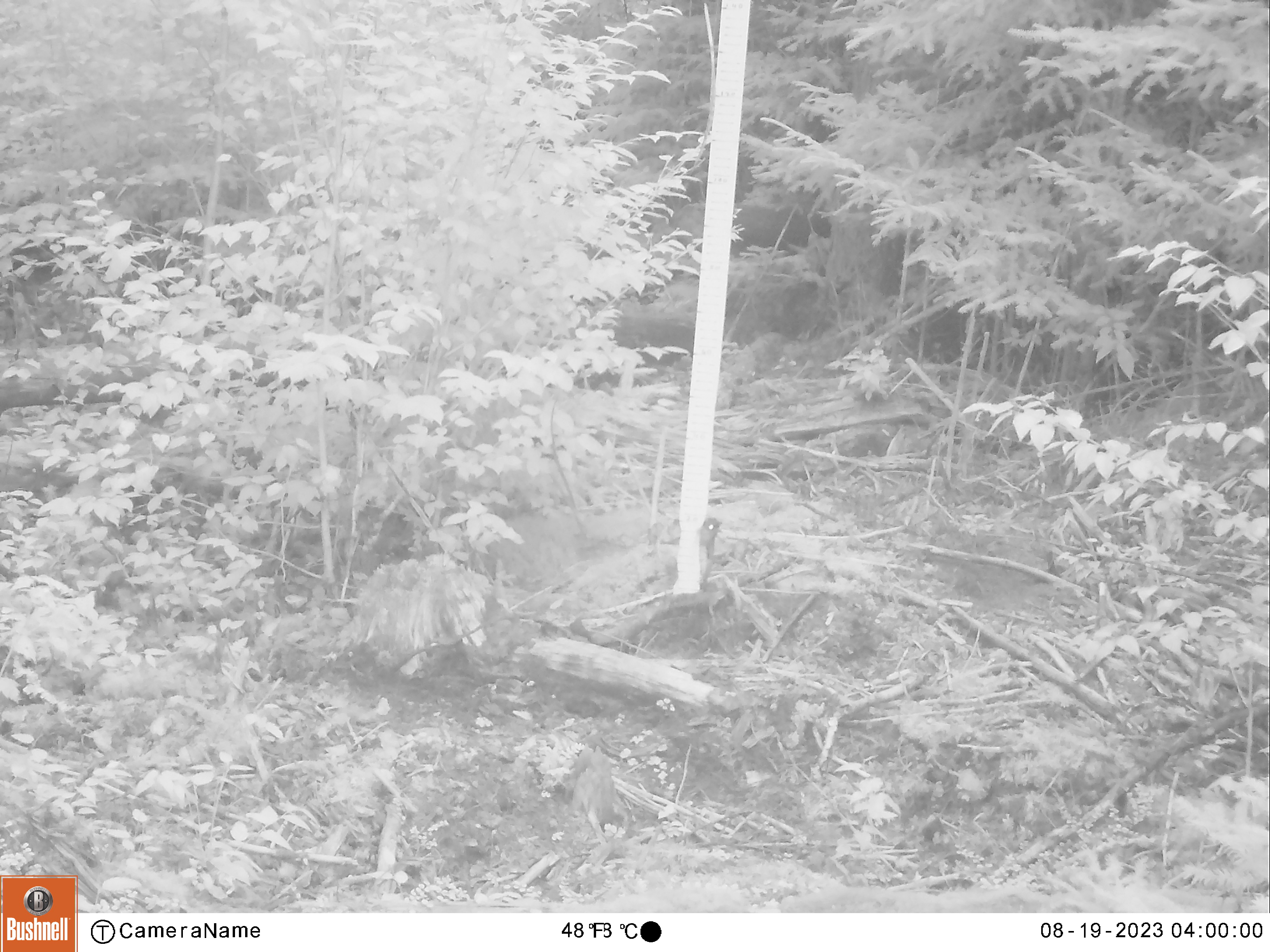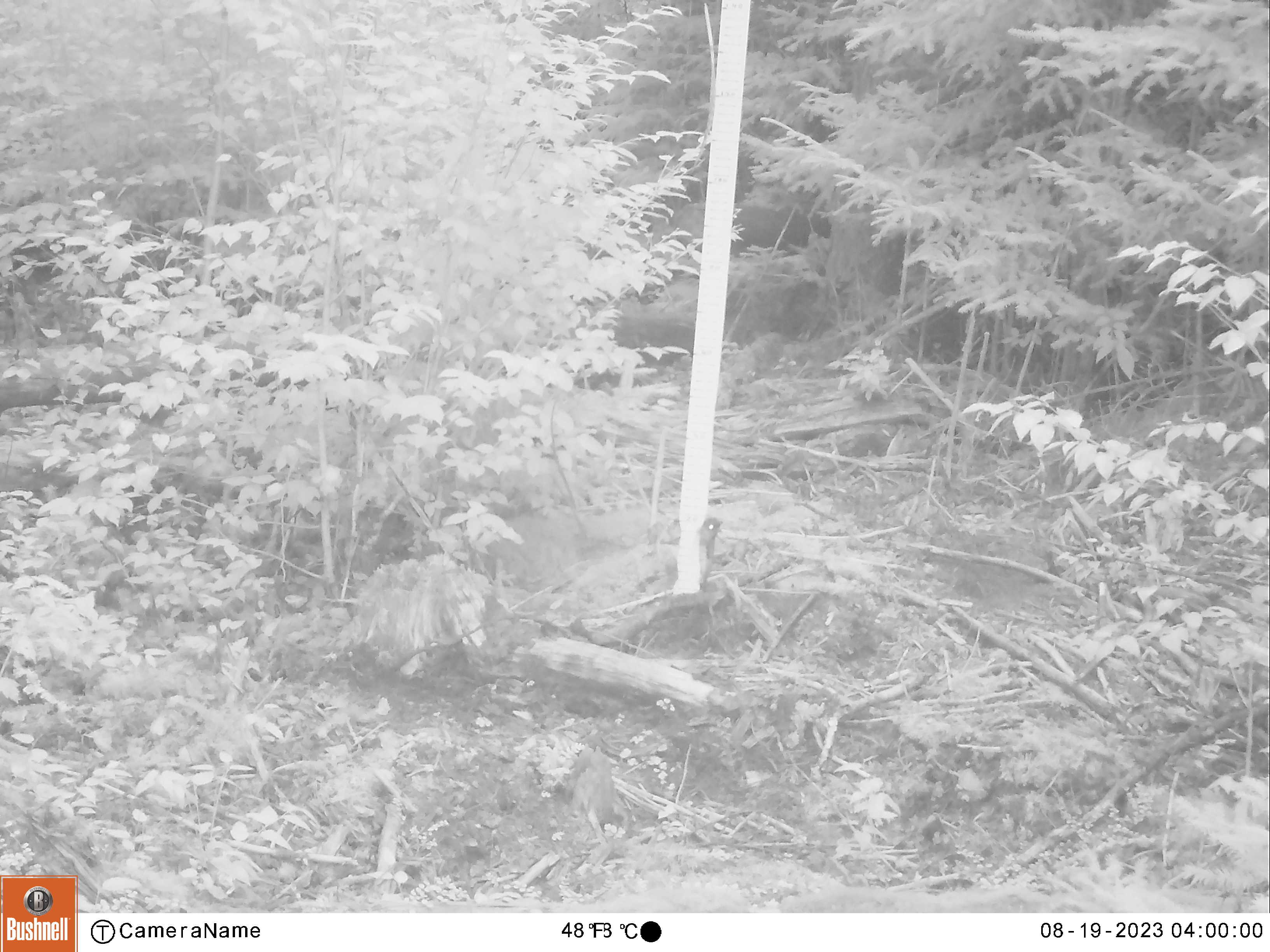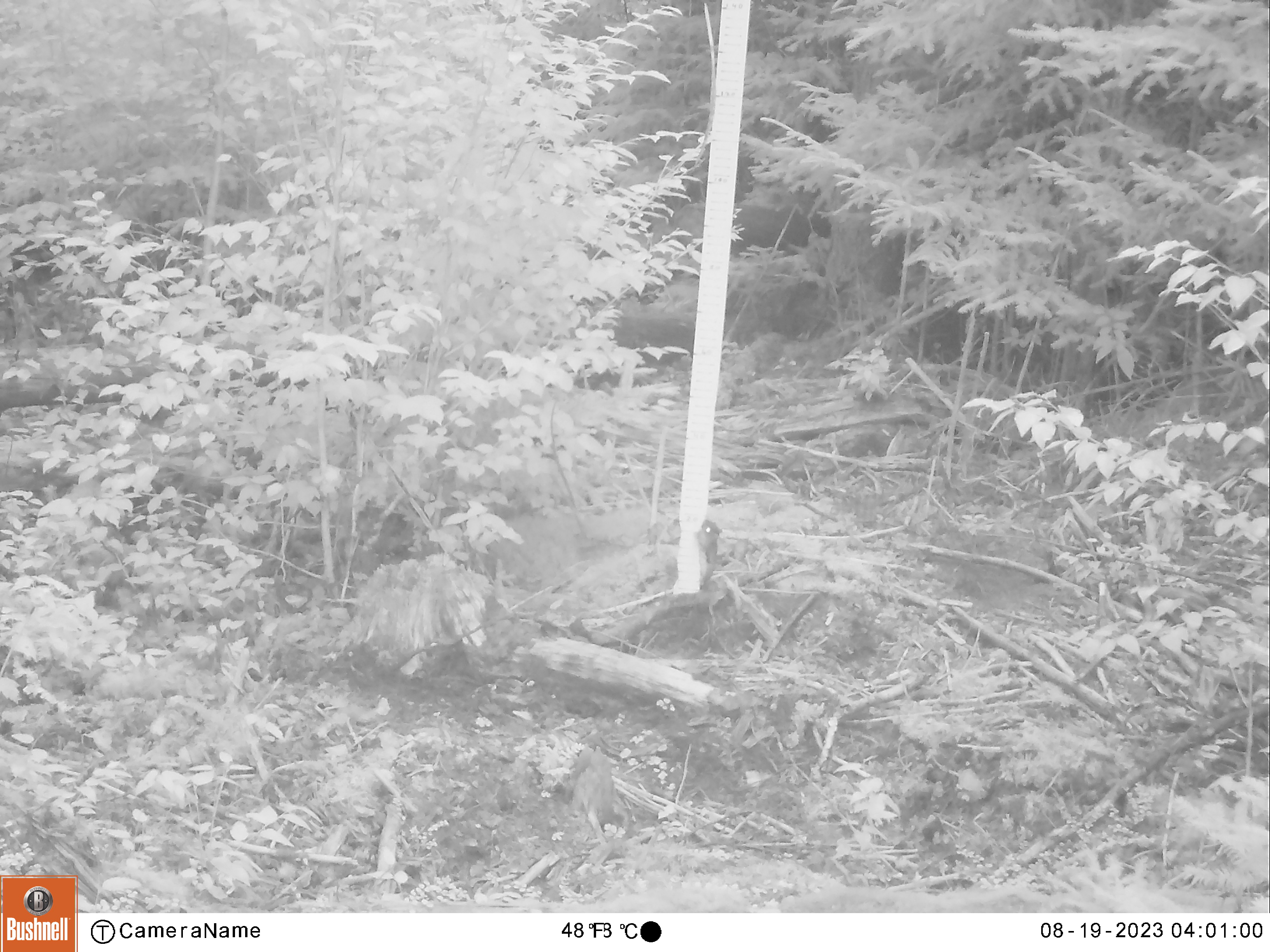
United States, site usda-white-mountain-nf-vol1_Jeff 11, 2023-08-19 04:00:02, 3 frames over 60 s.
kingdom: Animalia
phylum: Chordata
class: Mammalia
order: Rodentia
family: Sciuridae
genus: Tamiasciurus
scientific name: Tamiasciurus hudsonicus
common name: red squirrel